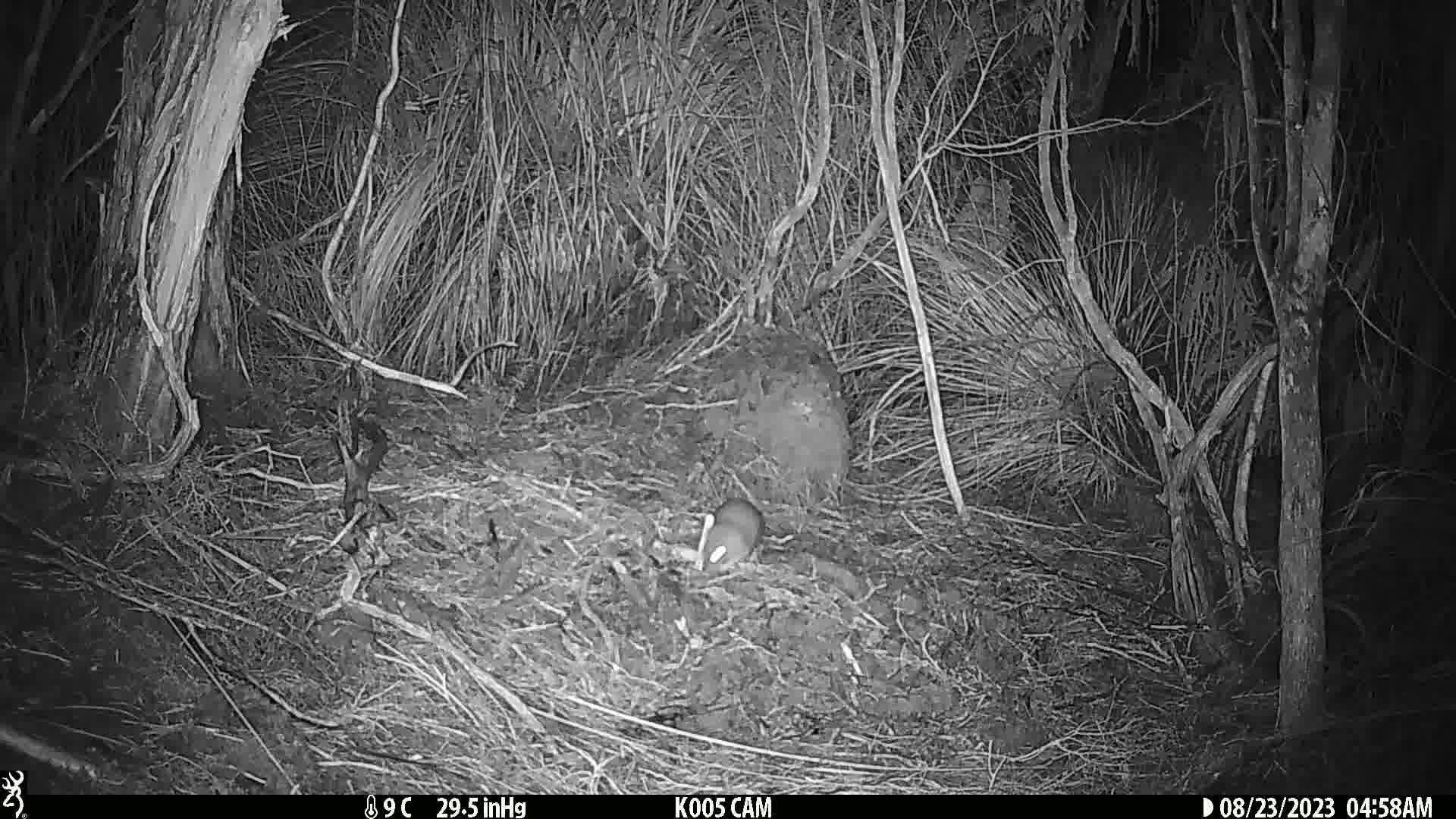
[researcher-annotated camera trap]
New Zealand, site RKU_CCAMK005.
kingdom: Animalia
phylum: Chordata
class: Mammalia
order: Rodentia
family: Muridae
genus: Rattus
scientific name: Rattus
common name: rat